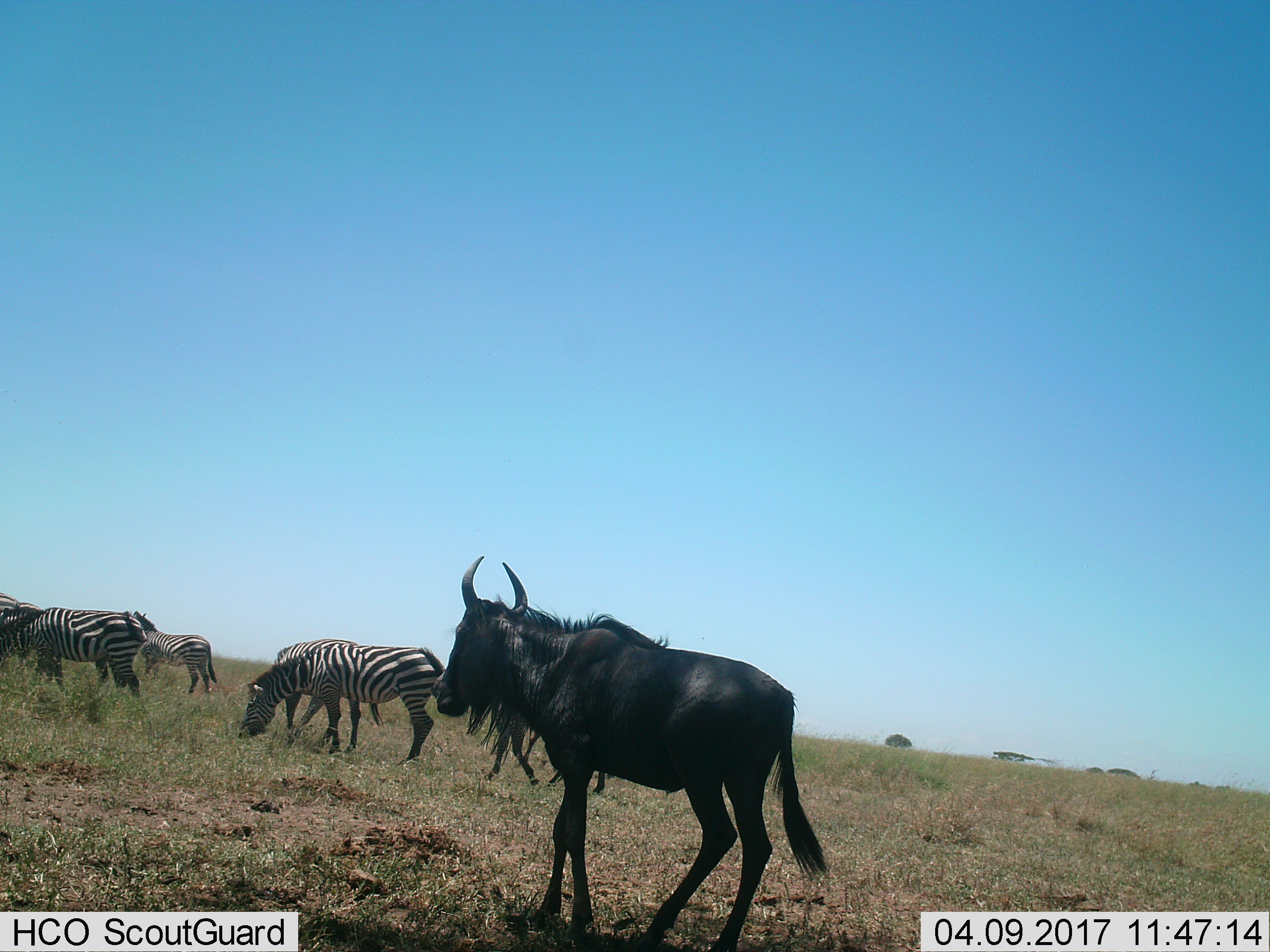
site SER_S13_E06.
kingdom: Animalia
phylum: Chordata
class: Mammalia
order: Artiodactyla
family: Bovidae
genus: Connochaetes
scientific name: Connochaetes taurinus taurinus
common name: blue wildebeest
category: wildebeestblue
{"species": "wildebeestblue (blue wildebeest) (Connochaetes taurinus taurinus)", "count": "1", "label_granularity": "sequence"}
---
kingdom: Animalia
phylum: Chordata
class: Mammalia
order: Perissodactyla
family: Equidae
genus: Equus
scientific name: Equus quagga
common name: plains zebra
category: zebraplains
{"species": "zebraplains (plains zebra) (Equus quagga)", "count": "4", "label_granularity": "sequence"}